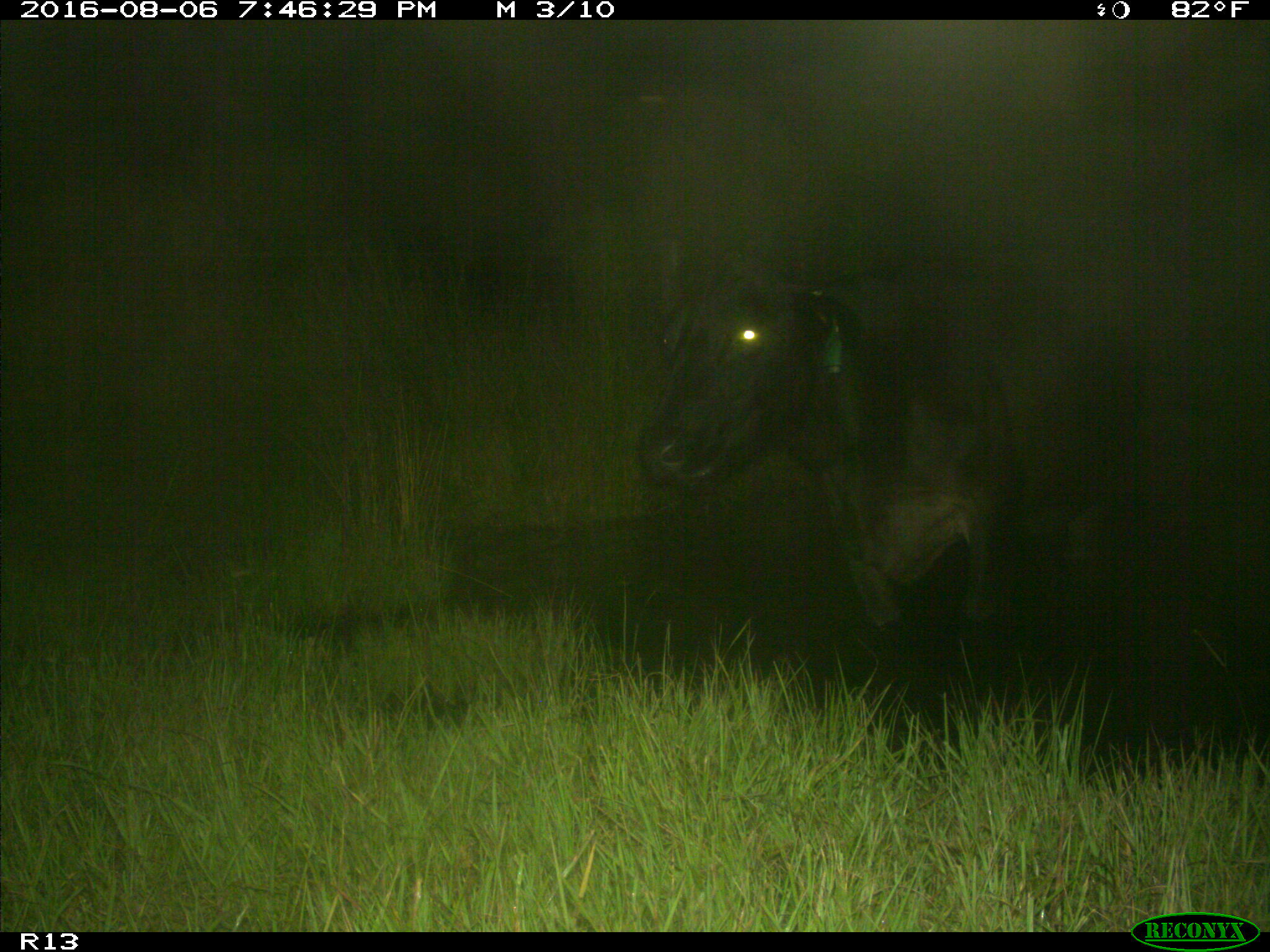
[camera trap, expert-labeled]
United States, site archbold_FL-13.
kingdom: Animalia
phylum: Chordata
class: Mammalia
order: Artiodactyla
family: Bovidae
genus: Bos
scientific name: Bos taurus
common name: domestic cow